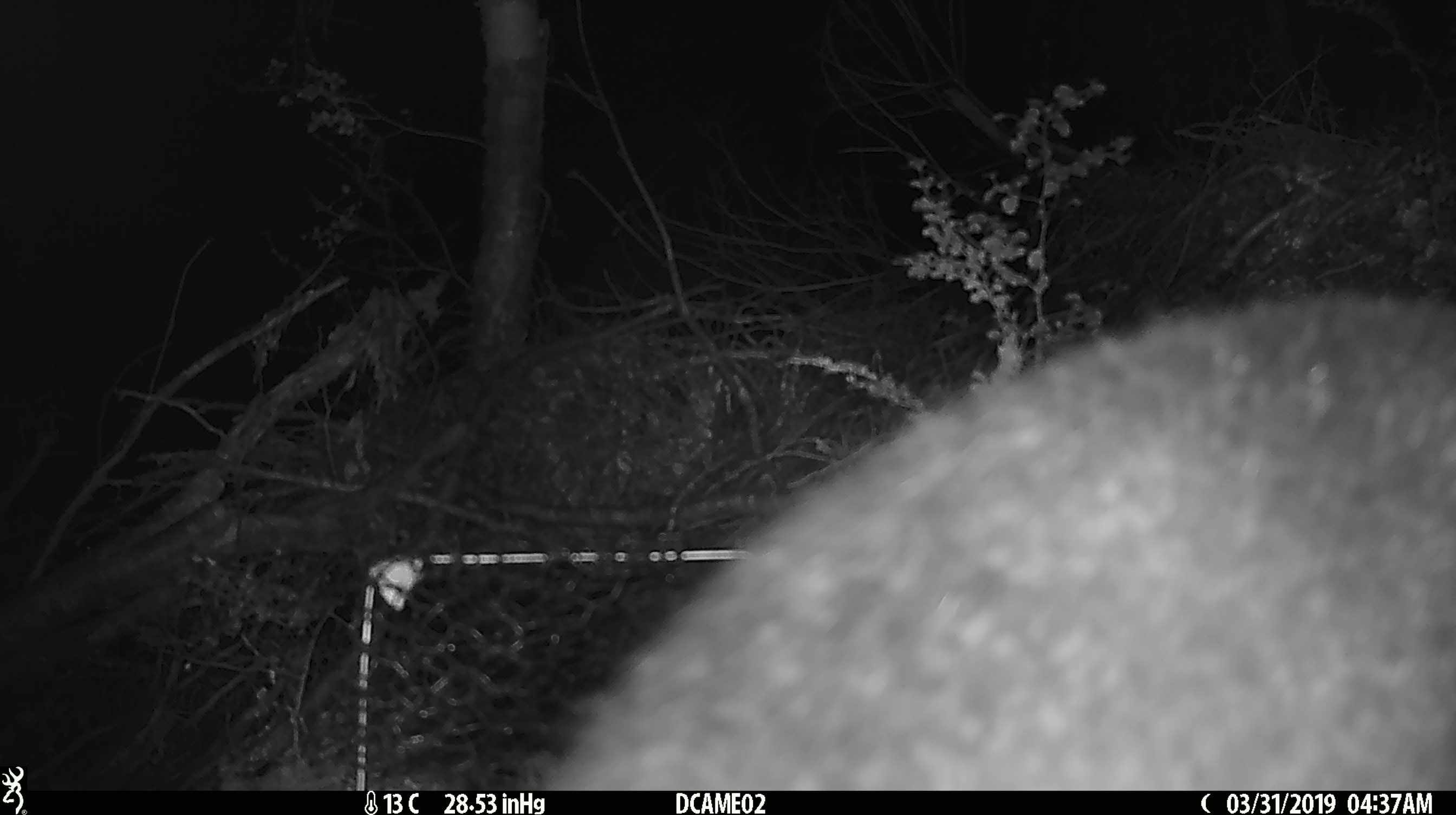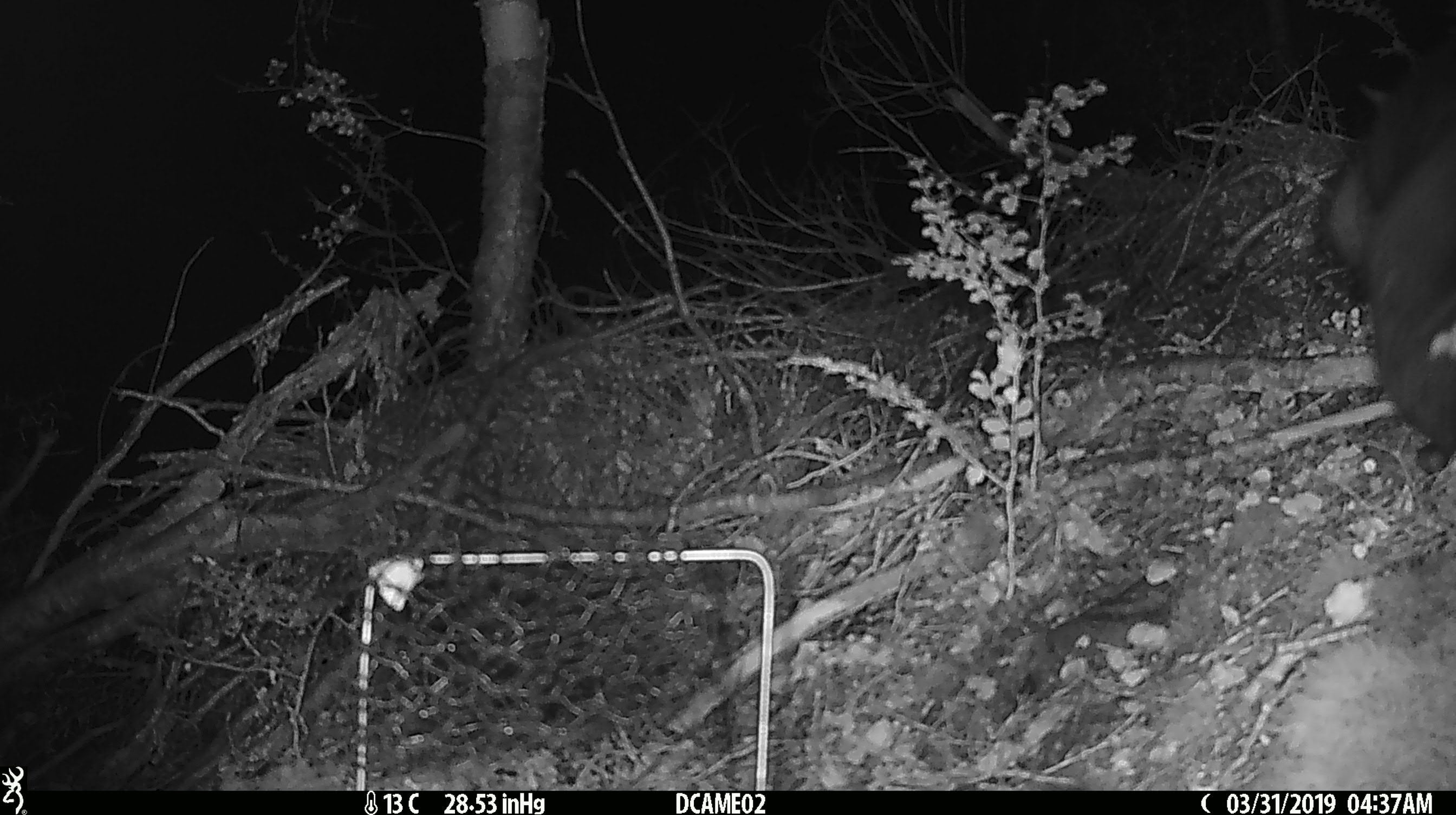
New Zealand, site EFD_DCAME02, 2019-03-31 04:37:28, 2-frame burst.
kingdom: Animalia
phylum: Chordata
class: Mammalia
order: Diprotodontia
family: Phalangeridae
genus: Trichosurus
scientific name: Trichosurus vulpecula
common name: common brushtail possum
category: possum